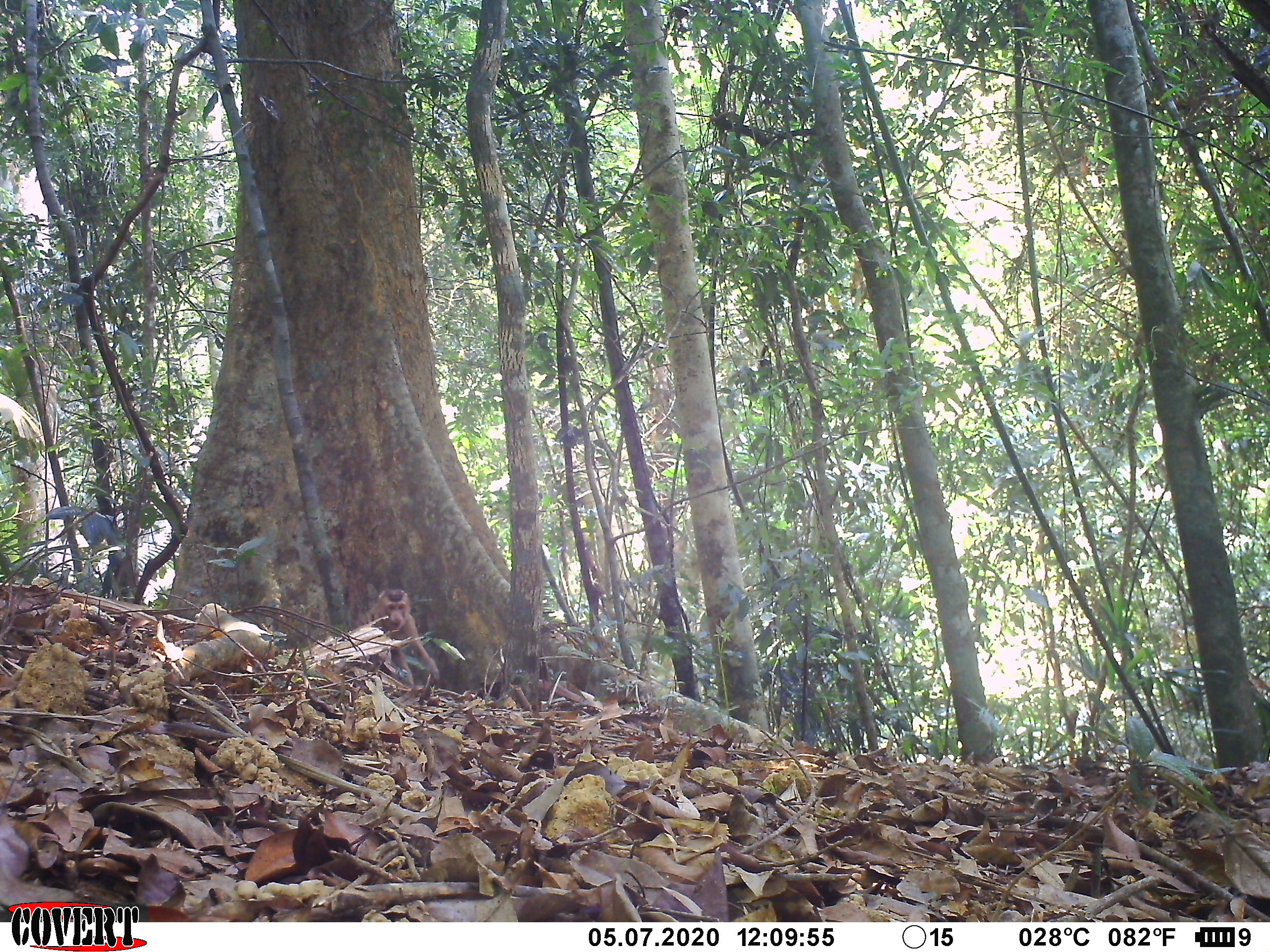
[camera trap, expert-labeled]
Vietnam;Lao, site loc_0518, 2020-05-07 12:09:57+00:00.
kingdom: Animalia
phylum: Chordata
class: Mammalia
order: Primates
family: Cercopithecidae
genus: Macaca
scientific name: Macaca nemestrina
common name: pig-tailed macaque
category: pig tailed macaque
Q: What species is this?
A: Pig tailed macaque (pig-tailed macaque) (Macaca nemestrina).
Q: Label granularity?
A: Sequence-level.